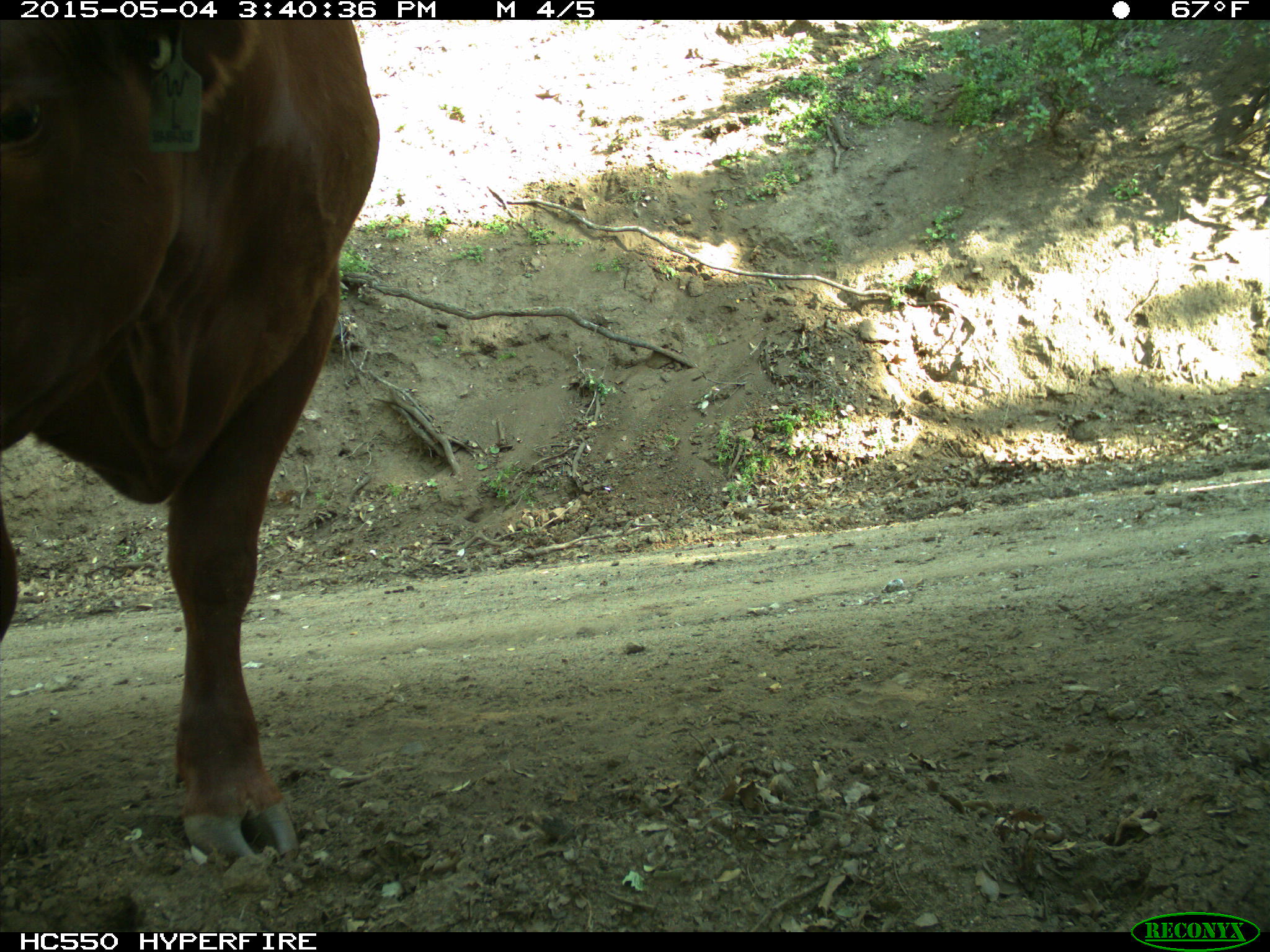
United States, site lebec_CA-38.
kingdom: Animalia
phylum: Chordata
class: Mammalia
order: Artiodactyla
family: Bovidae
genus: Bos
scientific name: Bos taurus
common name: domestic cow